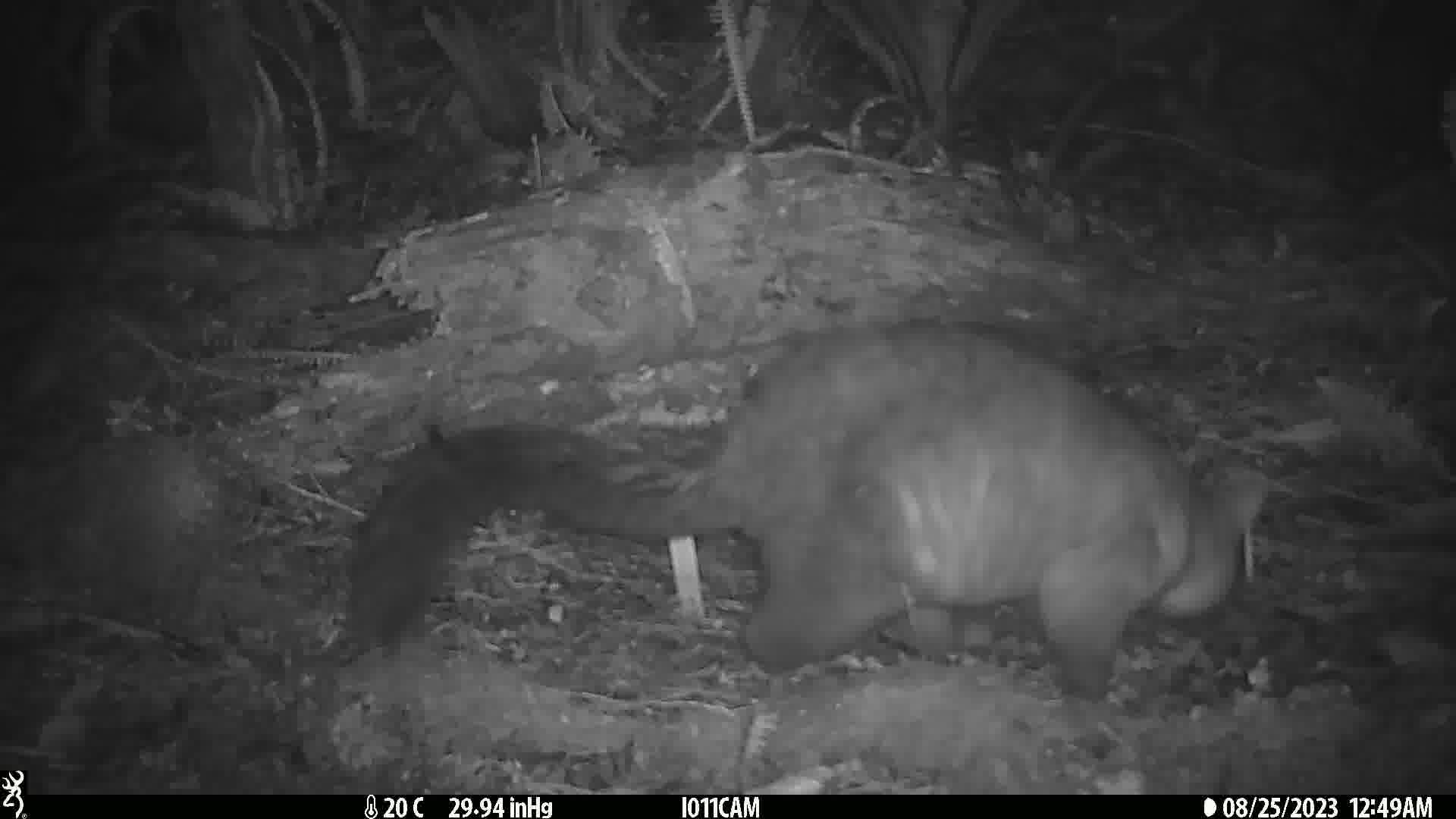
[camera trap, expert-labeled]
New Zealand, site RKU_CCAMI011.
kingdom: Animalia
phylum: Chordata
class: Mammalia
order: Diprotodontia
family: Phalangeridae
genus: Trichosurus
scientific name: Trichosurus vulpecula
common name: common brushtail possum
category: possum